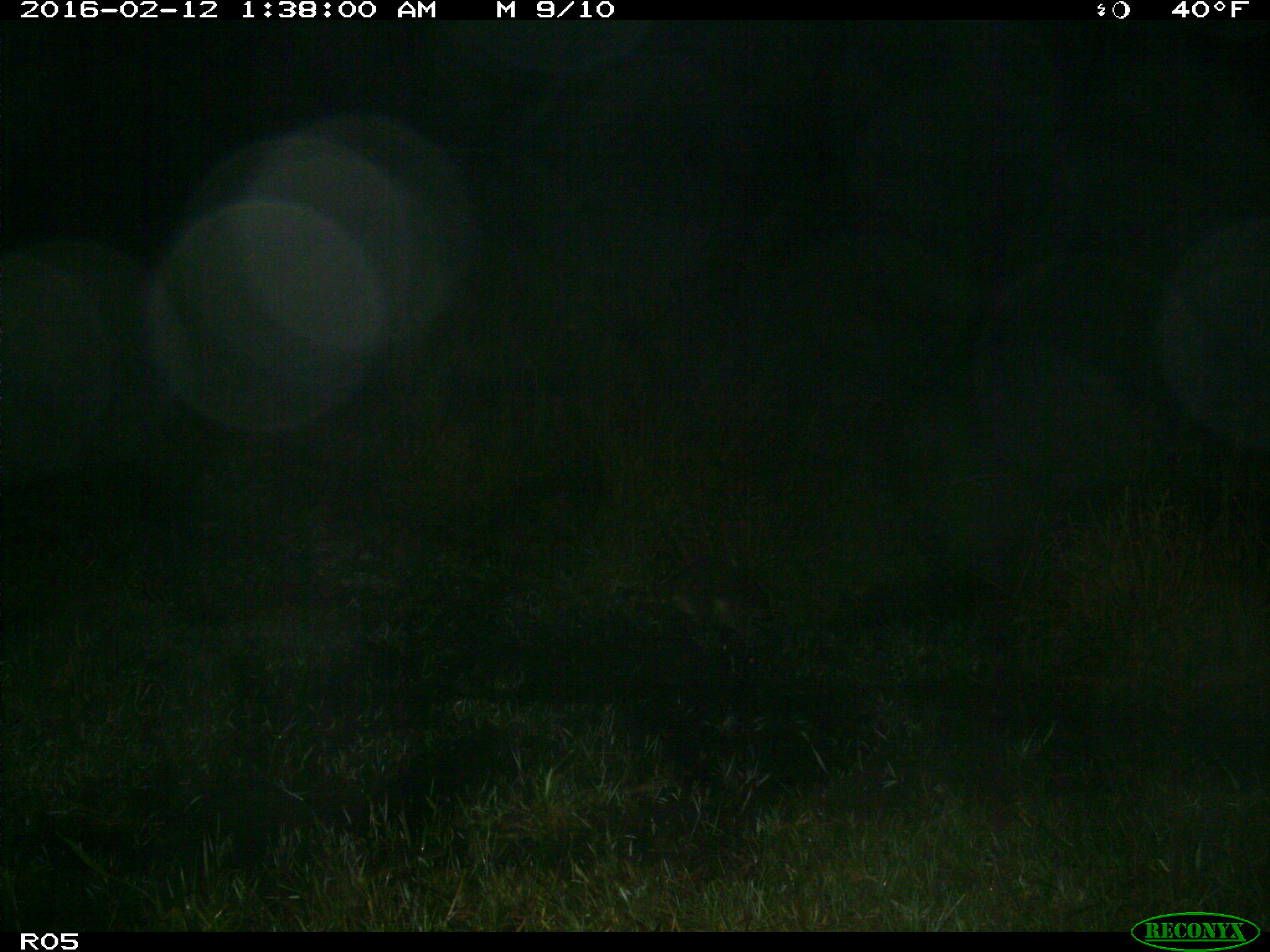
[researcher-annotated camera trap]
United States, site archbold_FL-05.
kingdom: Animalia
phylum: Chordata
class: Mammalia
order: Carnivora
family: Procyonidae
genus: Procyon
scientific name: Procyon lotor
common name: common raccoon